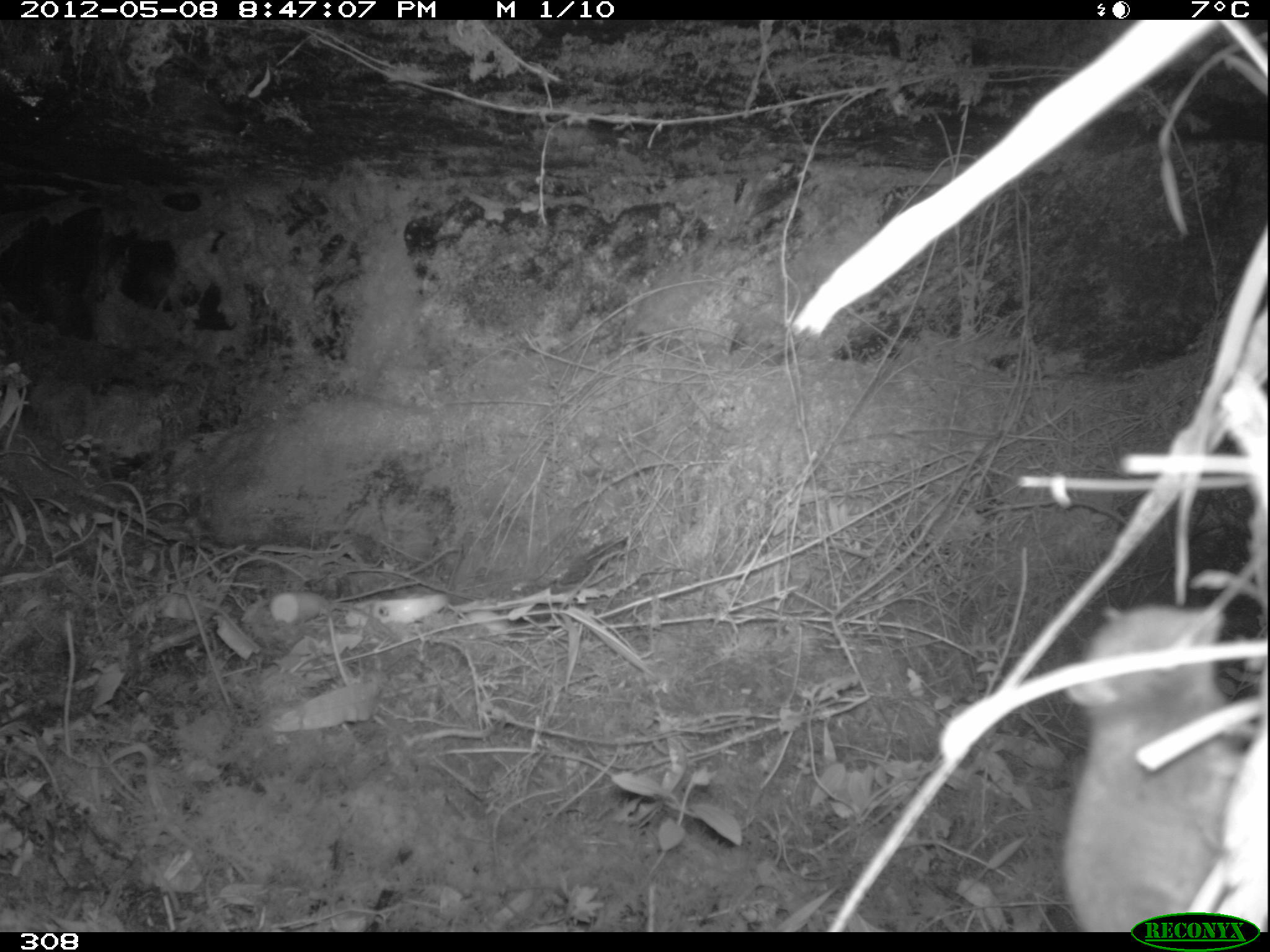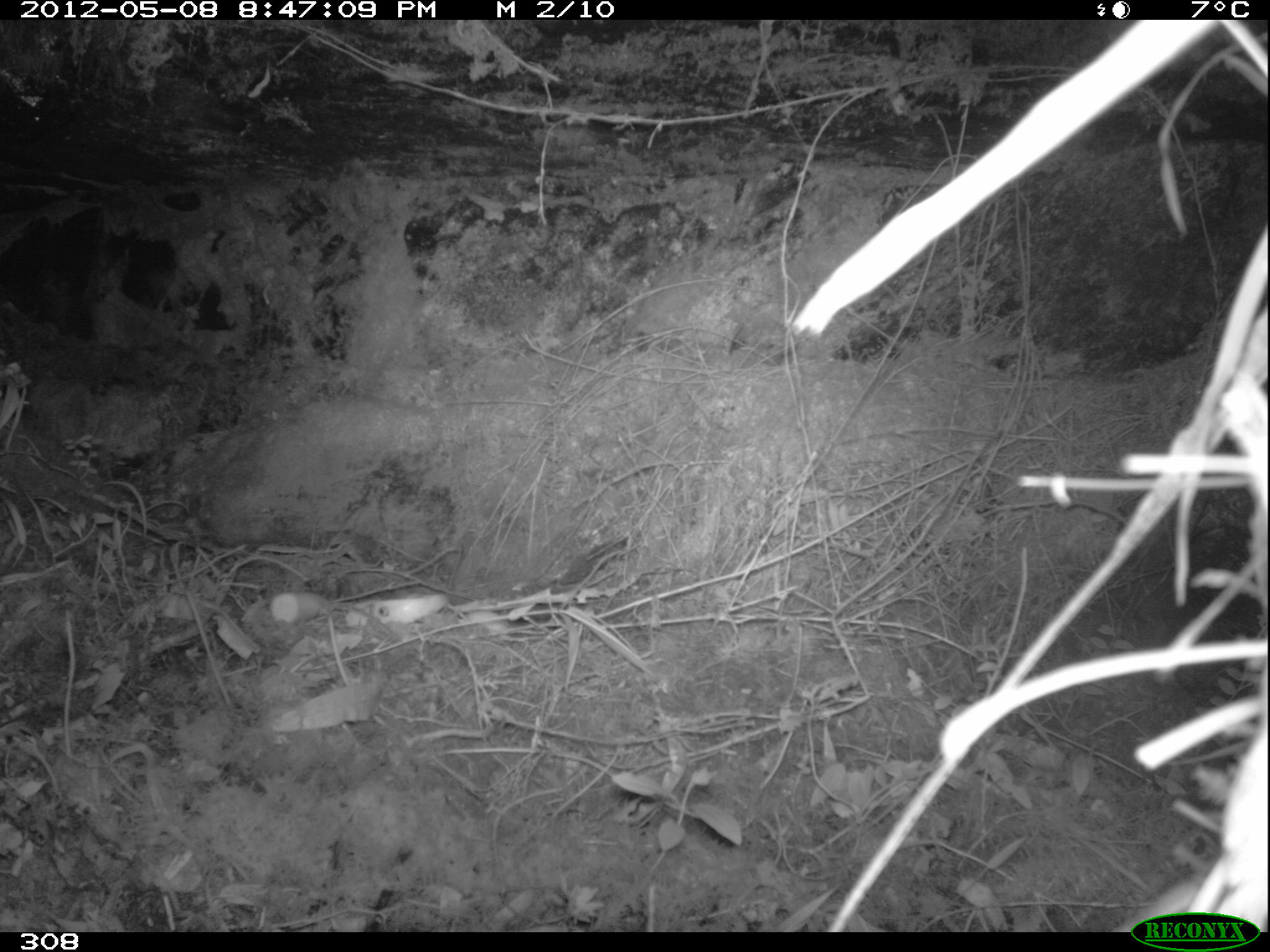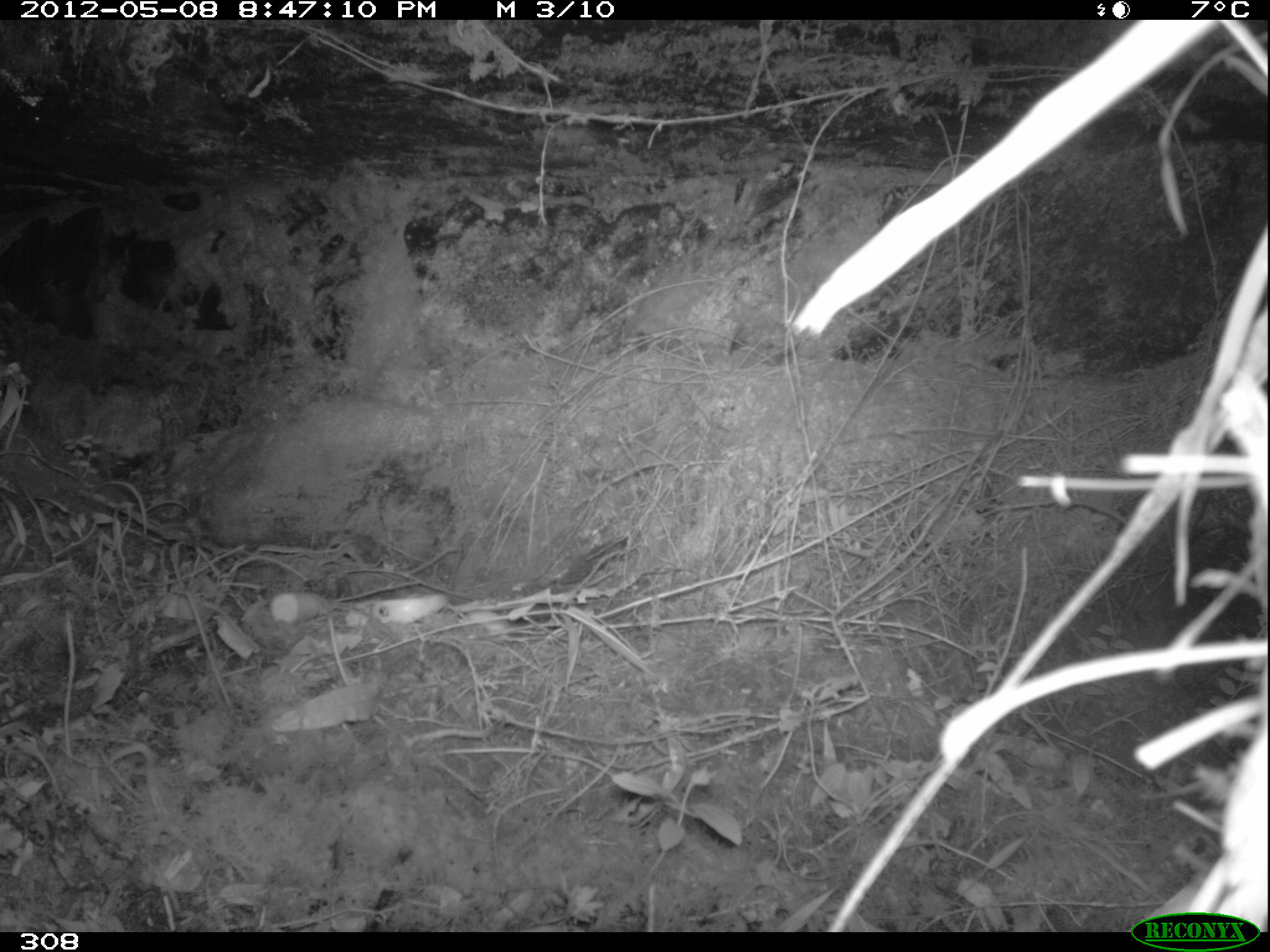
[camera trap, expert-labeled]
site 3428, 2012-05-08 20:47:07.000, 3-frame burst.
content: unidentified animal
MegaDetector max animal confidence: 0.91